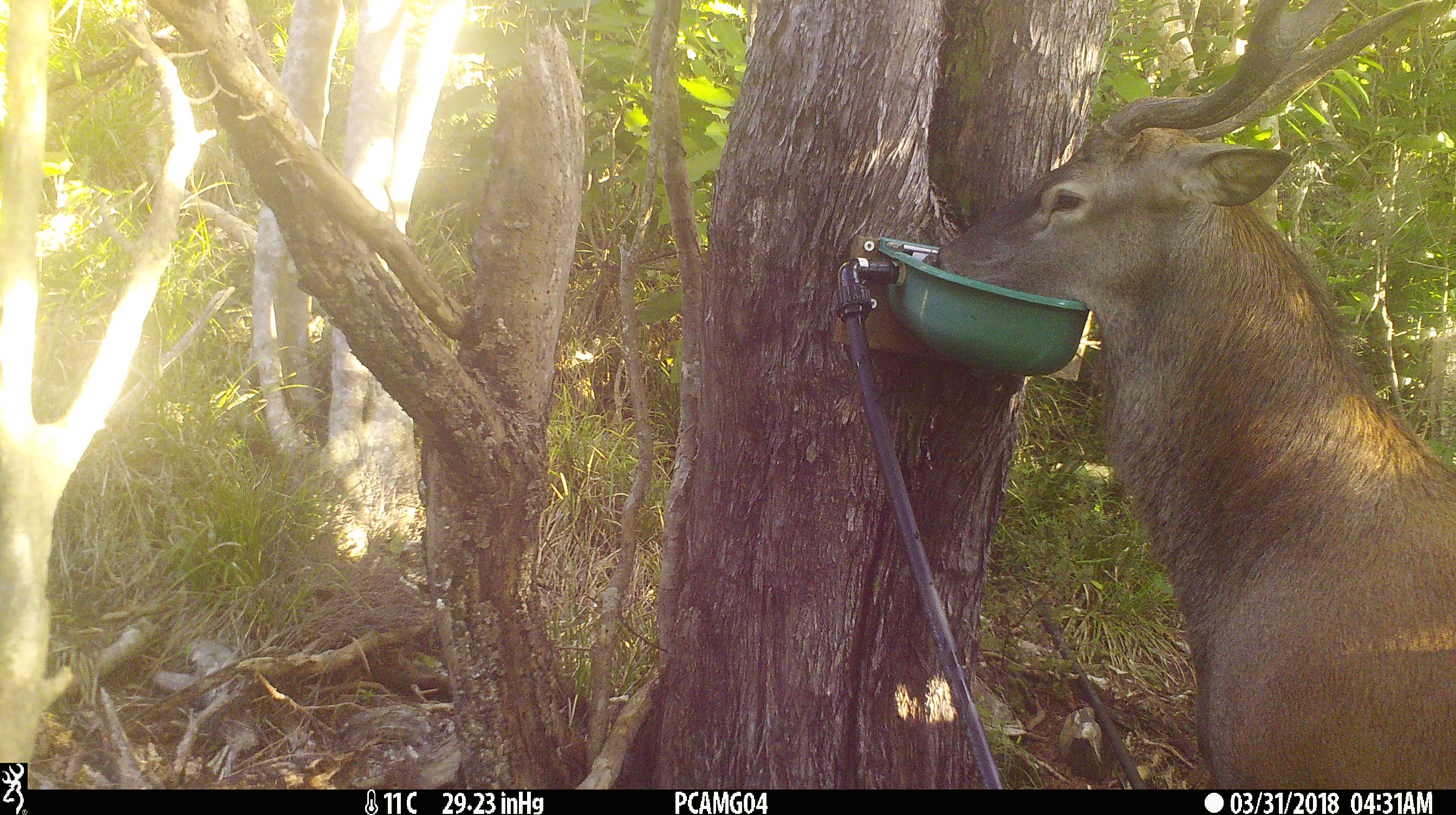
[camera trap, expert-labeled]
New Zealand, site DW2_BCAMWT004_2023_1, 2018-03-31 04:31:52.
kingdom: Animalia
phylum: Chordata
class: Mammalia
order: Artiodactyla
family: Cervidae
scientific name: Cervidae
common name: deer